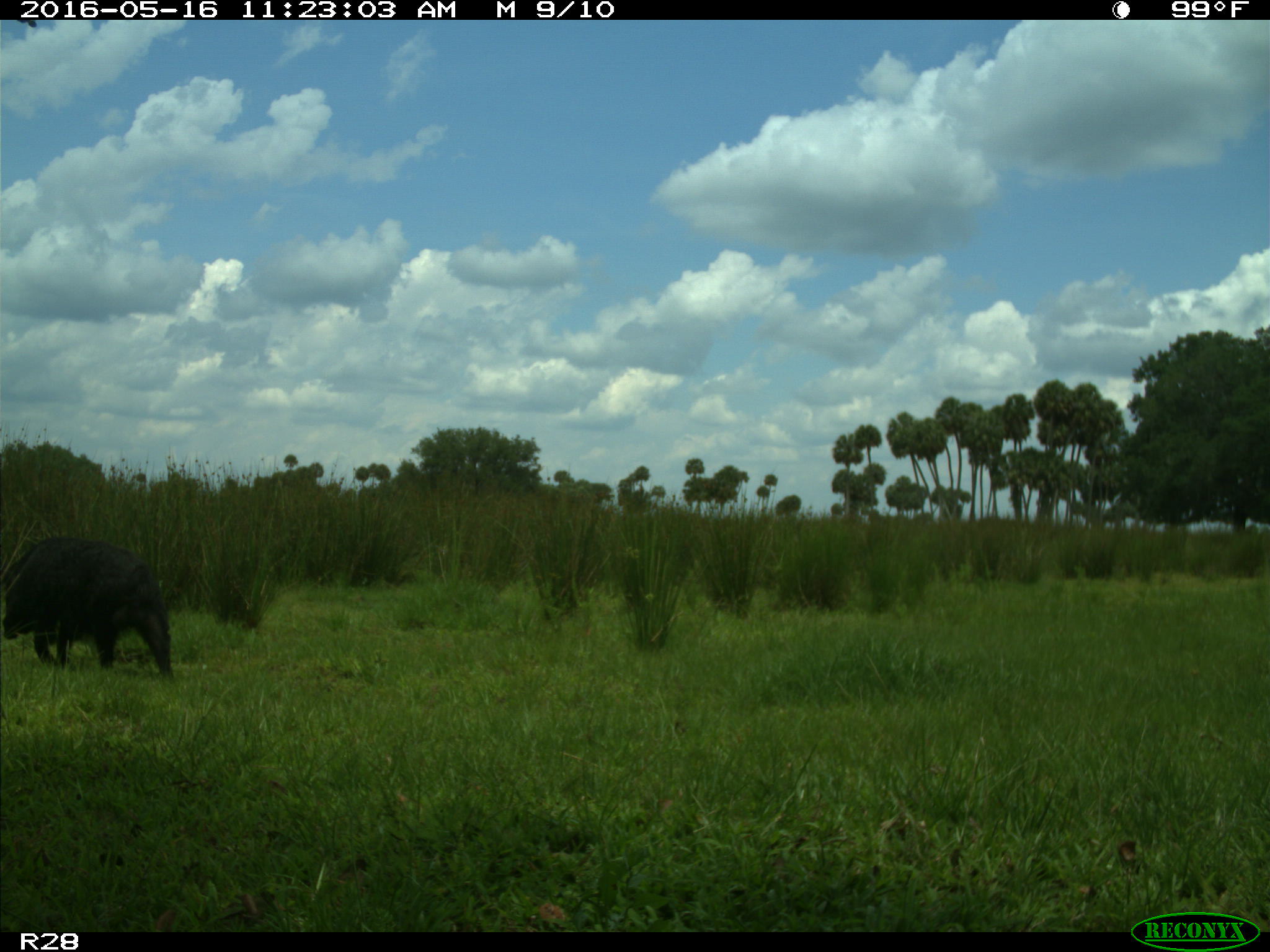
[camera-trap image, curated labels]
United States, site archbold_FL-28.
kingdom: Animalia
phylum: Chordata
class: Mammalia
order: Artiodactyla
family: Suidae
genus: Sus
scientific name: Sus scrofa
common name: wild boar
Sus scrofa (wild boar).